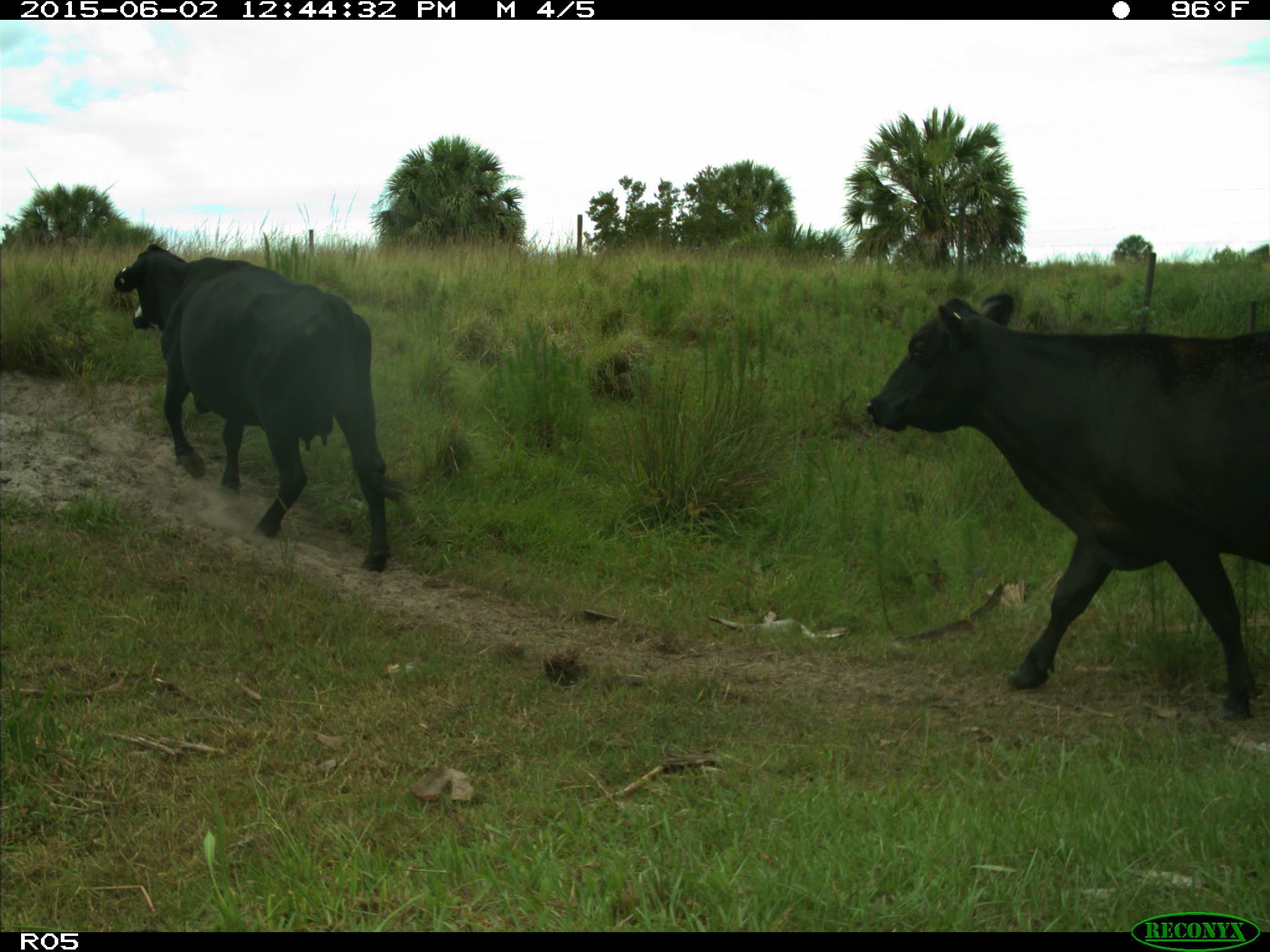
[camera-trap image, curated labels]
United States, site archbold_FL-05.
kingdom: Animalia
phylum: Chordata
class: Mammalia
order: Artiodactyla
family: Bovidae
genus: Bos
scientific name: Bos taurus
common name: domestic cow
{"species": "Bos taurus (domestic cow)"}